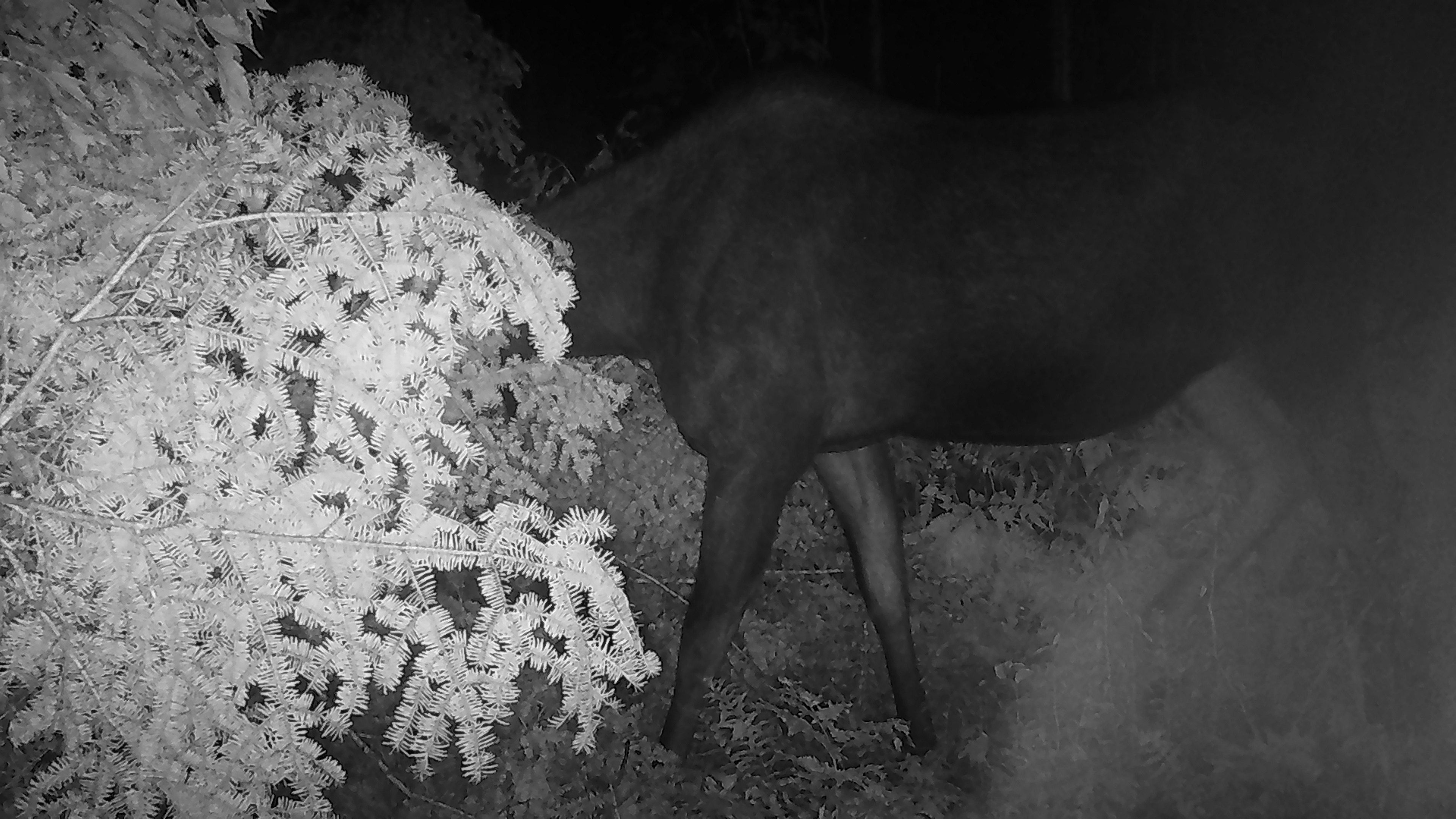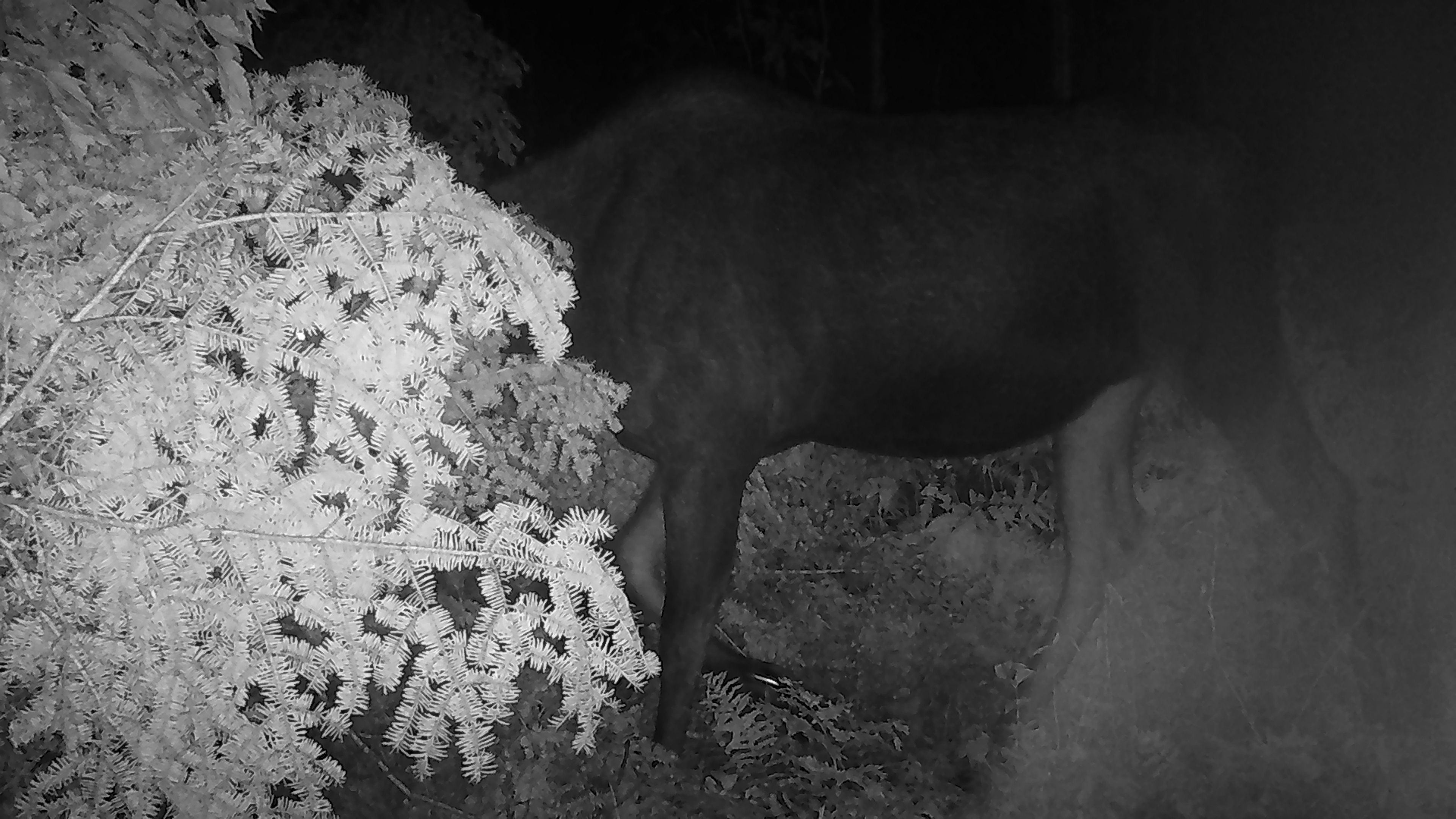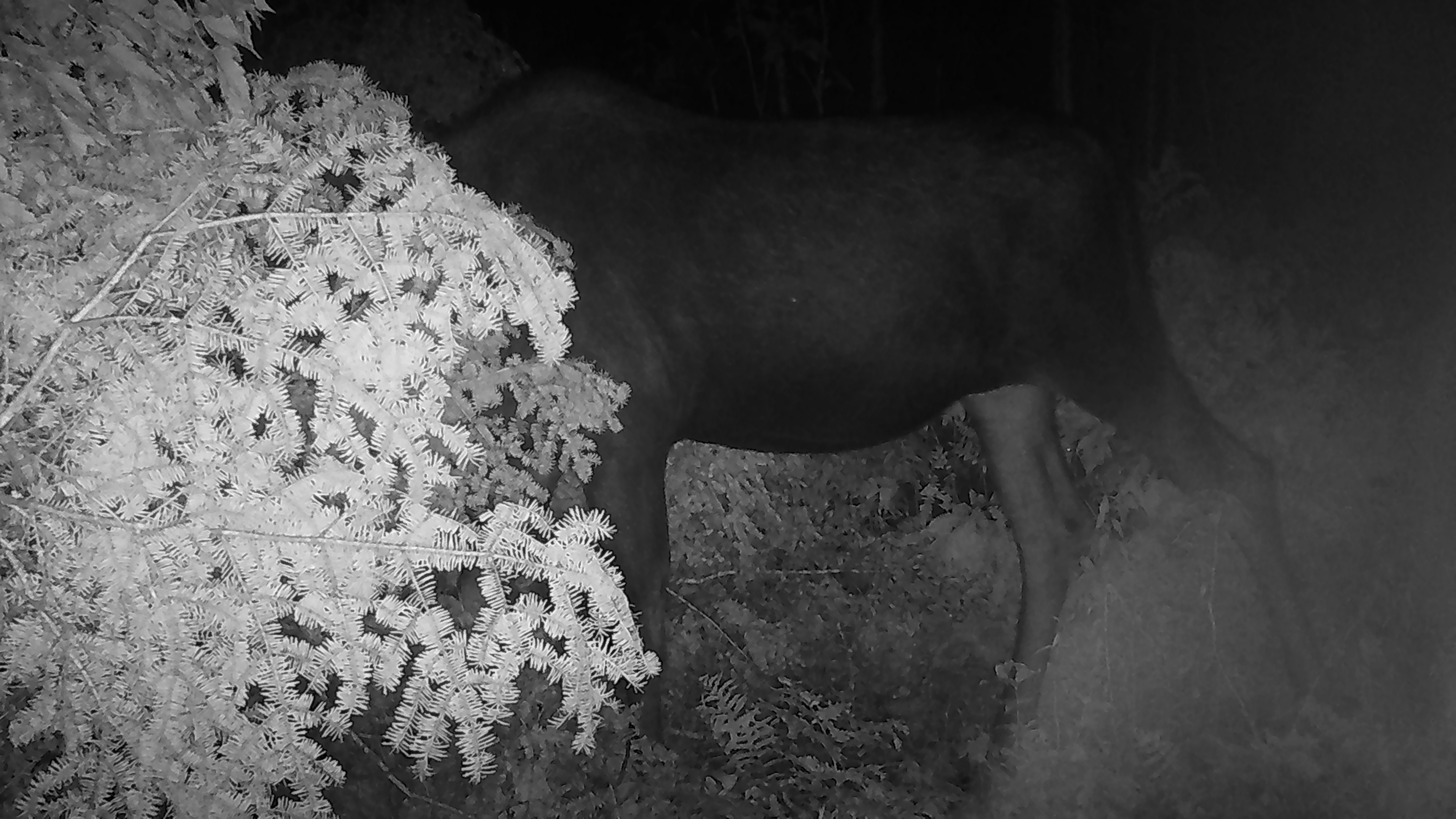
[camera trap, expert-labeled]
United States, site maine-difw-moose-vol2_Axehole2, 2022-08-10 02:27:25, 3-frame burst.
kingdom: Animalia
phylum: Chordata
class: Mammalia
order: Artiodactyla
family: Cervidae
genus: Alces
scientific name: Alces alces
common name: moose